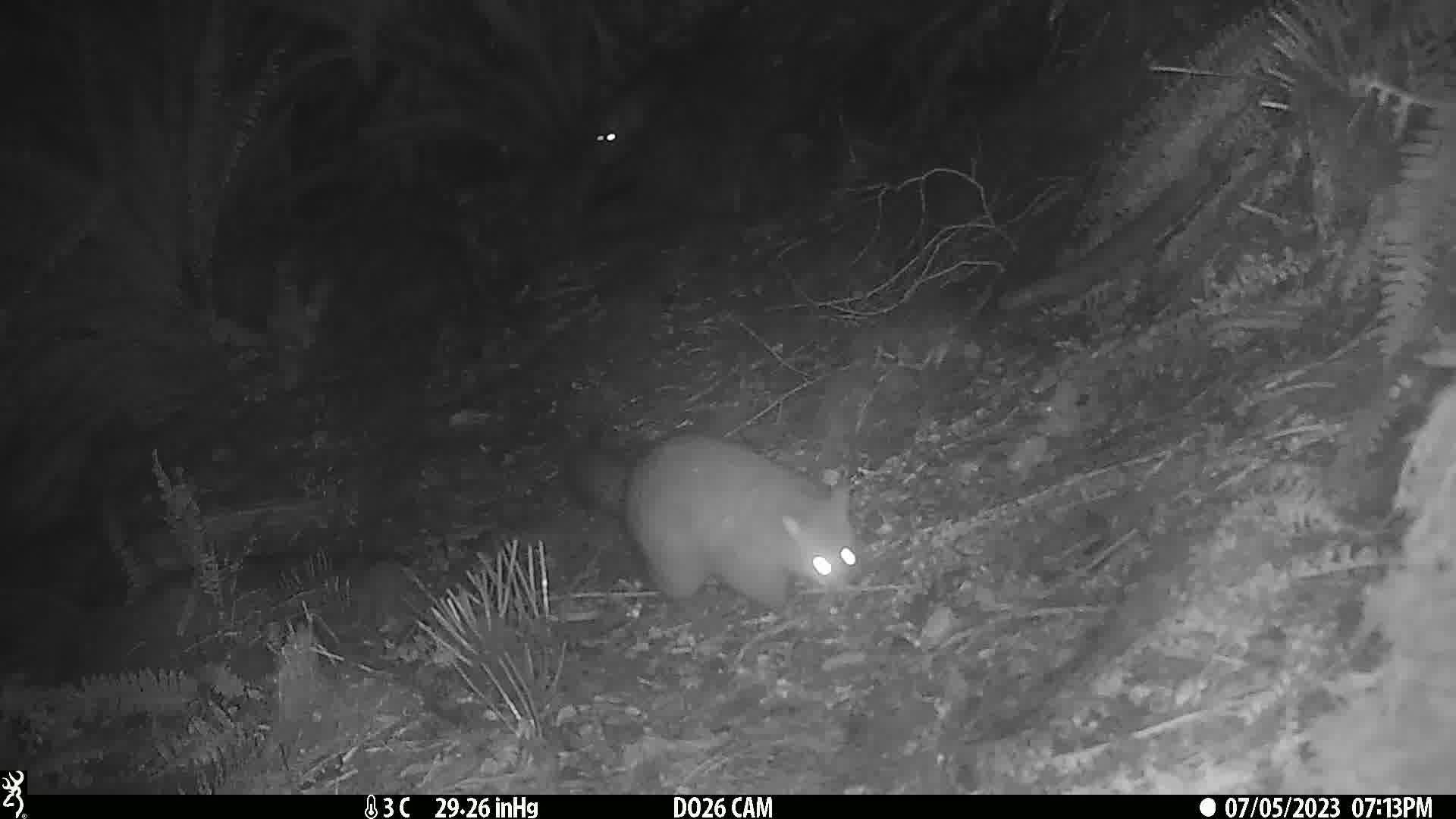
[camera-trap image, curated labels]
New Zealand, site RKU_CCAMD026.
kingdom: Animalia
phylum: Chordata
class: Mammalia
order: Diprotodontia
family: Phalangeridae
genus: Trichosurus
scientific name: Trichosurus vulpecula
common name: common brushtail possum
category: possum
Possum (common brushtail possum) (Trichosurus vulpecula).